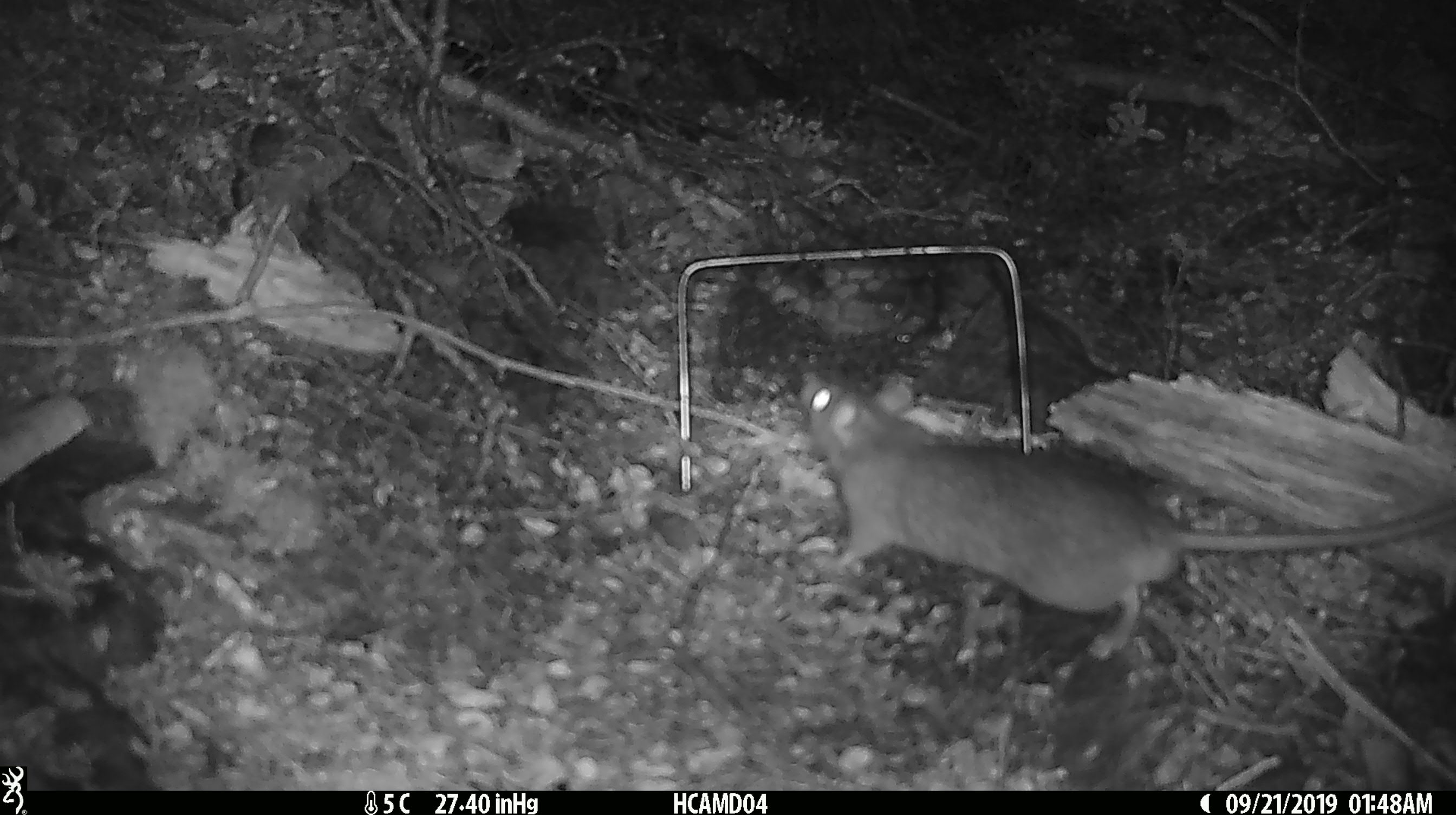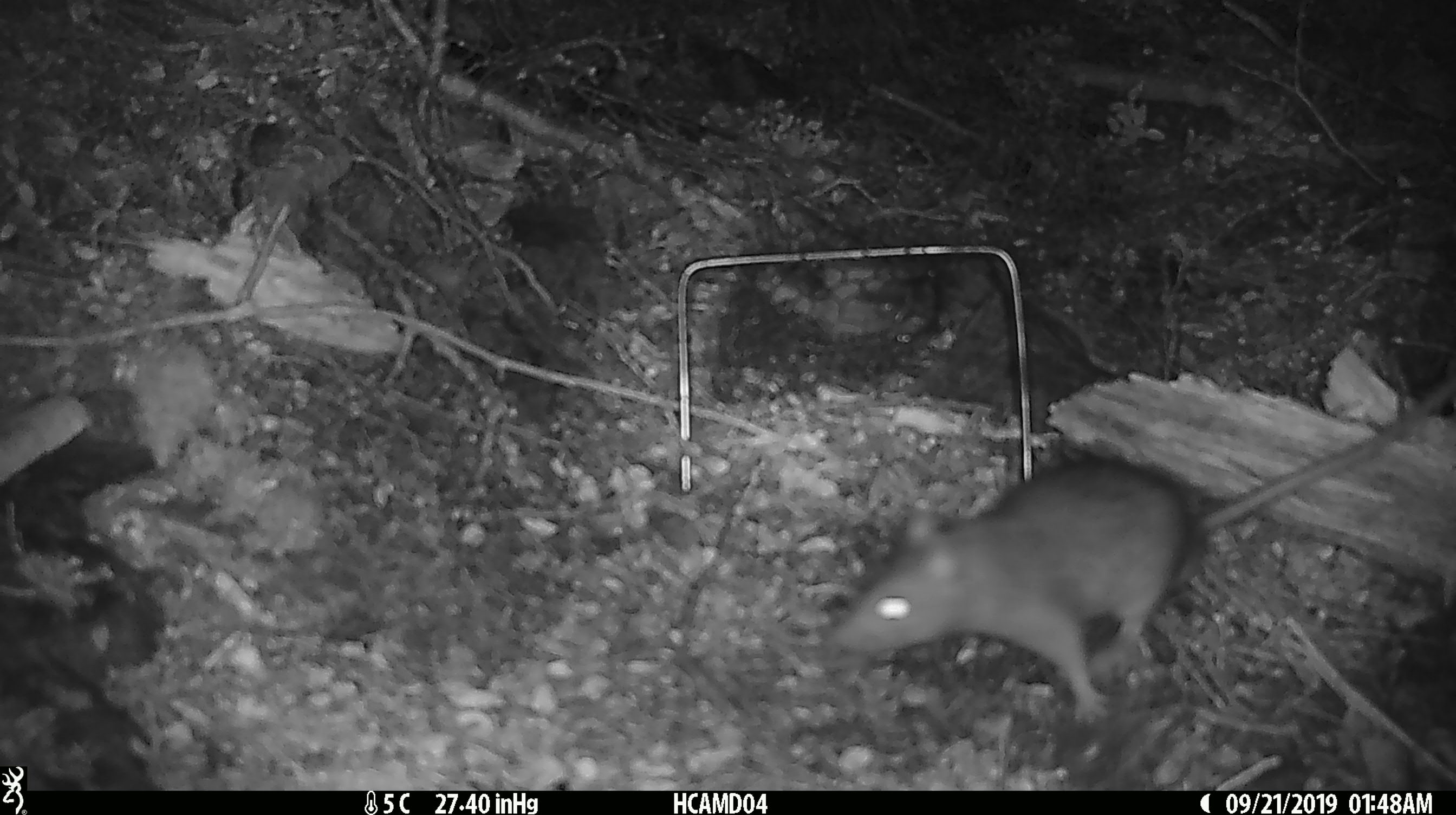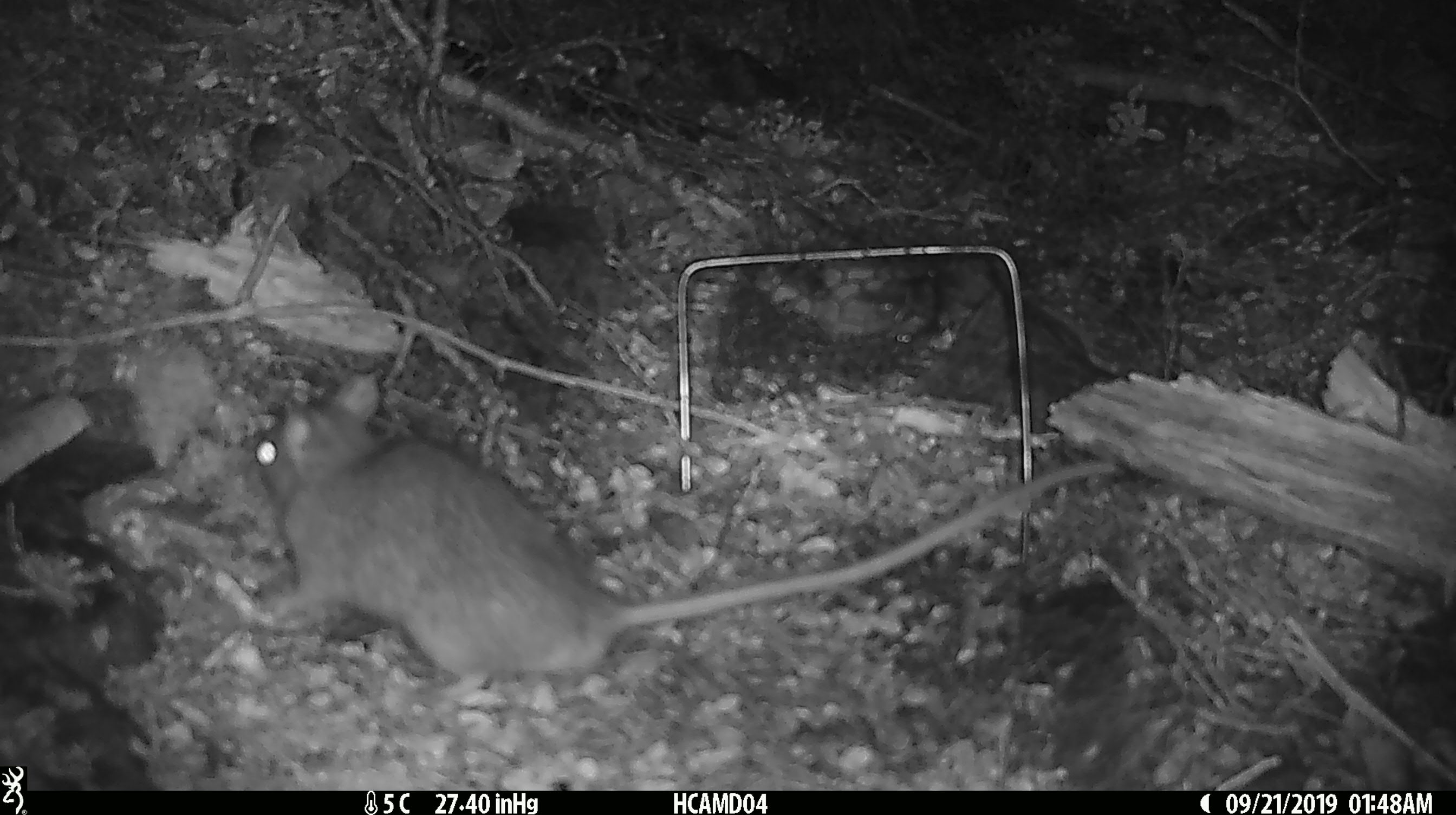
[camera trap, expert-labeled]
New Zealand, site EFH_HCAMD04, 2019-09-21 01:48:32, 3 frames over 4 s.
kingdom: Animalia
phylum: Chordata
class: Mammalia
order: Rodentia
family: Muridae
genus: Rattus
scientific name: Rattus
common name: rat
Rat (Rattus).